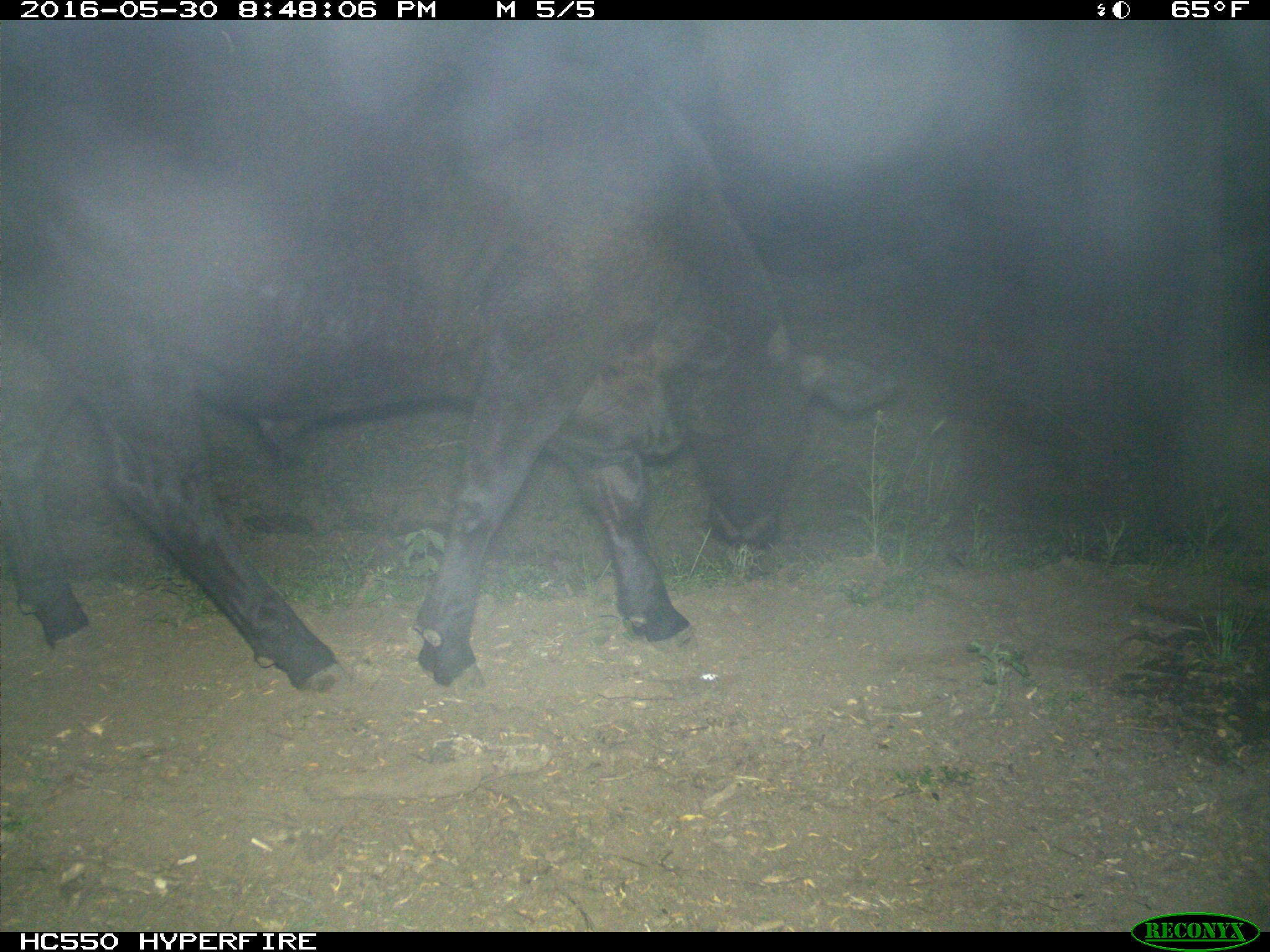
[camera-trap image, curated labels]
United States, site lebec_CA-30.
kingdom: Animalia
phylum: Chordata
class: Mammalia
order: Artiodactyla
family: Bovidae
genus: Bos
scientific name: Bos taurus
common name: domestic cow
Bos taurus (domestic cow).